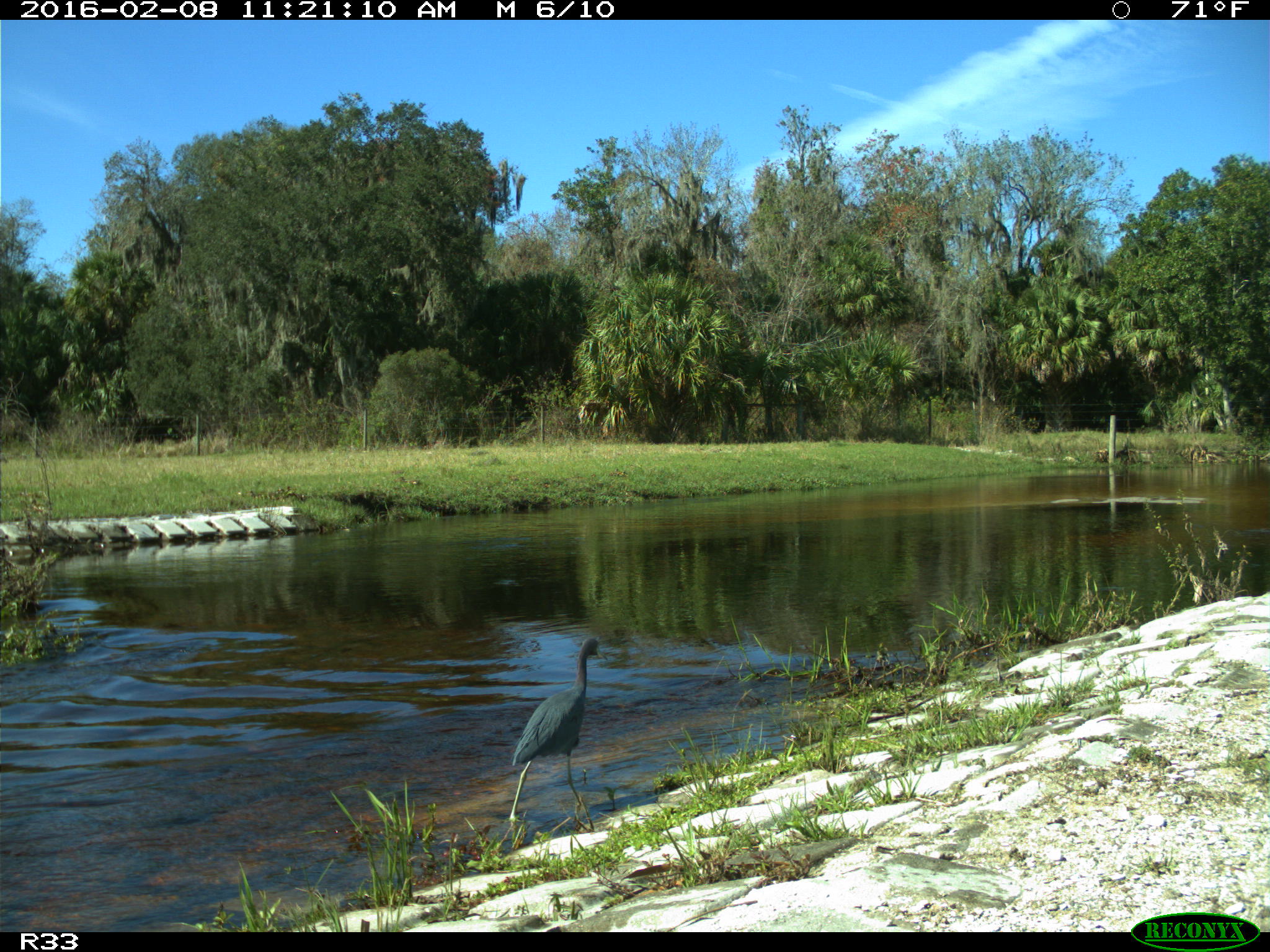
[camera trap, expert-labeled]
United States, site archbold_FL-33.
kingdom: Animalia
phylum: Chordata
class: Aves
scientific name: Aves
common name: birds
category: unidentified bird